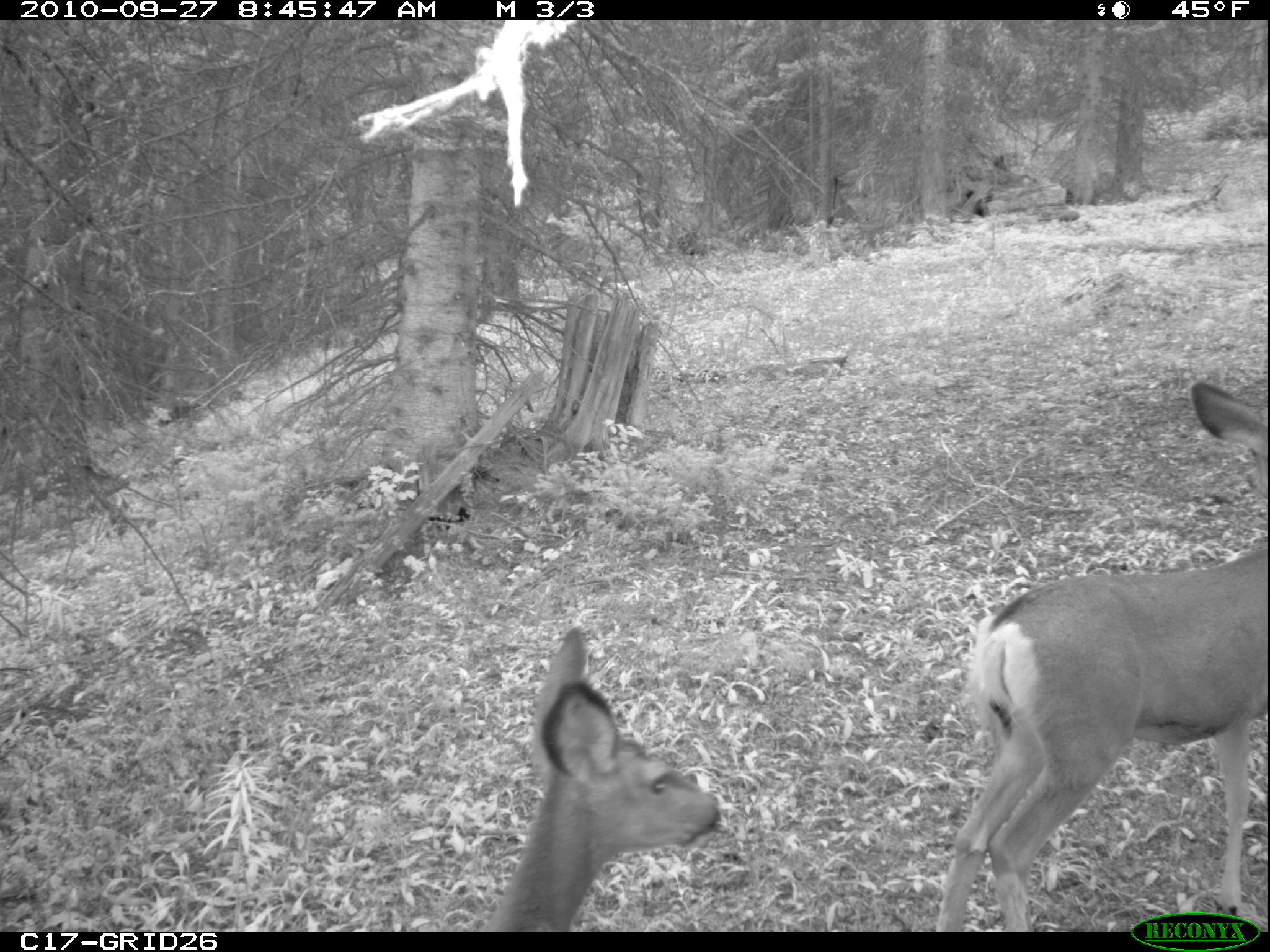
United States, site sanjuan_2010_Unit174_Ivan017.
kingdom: Animalia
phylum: Chordata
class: Mammalia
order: Artiodactyla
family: Cervidae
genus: Odocoileus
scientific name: Odocoileus hemionus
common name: mule deer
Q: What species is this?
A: Odocoileus hemionus (mule deer).